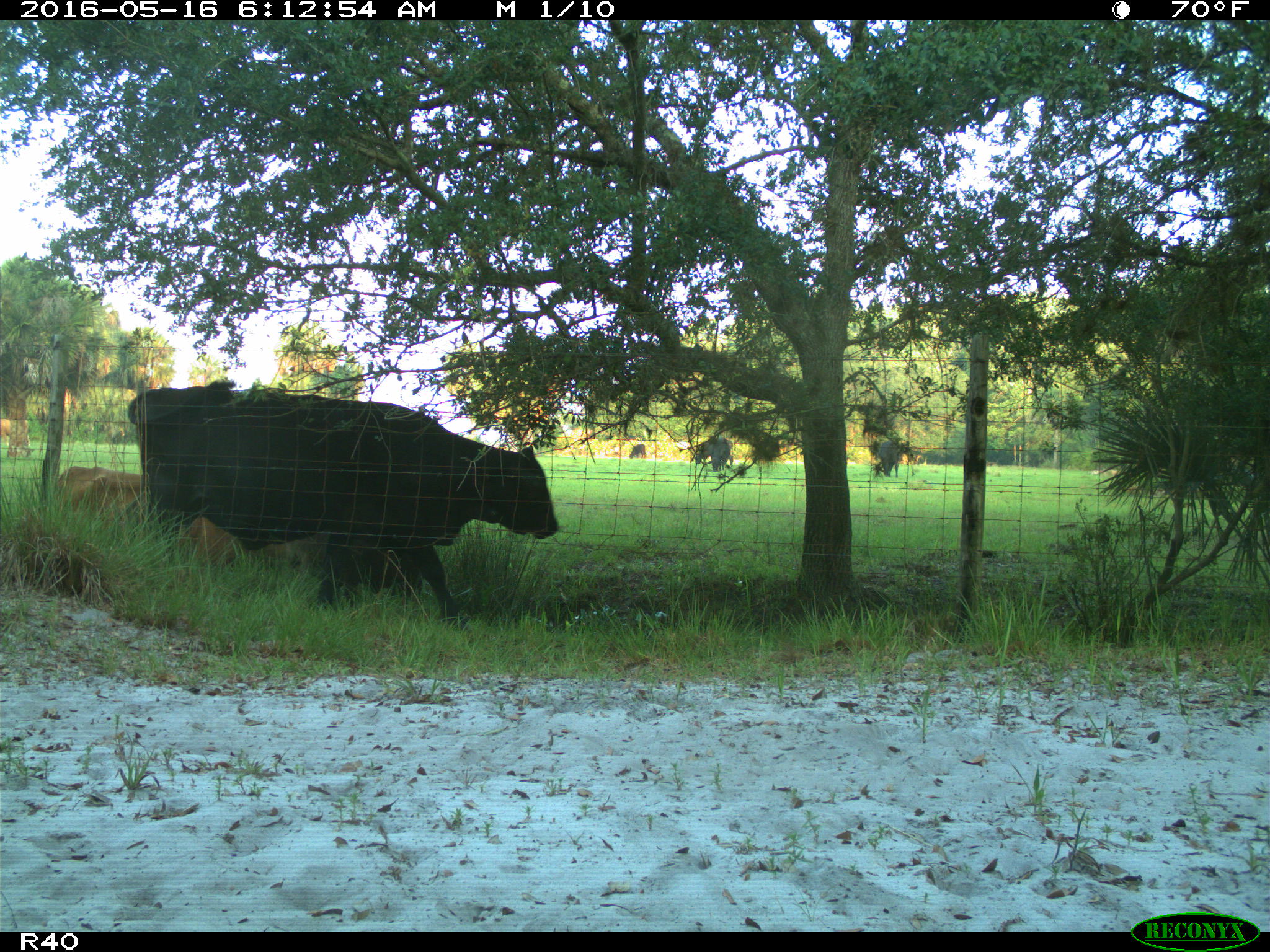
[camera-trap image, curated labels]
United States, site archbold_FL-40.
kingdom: Animalia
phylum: Chordata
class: Mammalia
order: Artiodactyla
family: Bovidae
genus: Bos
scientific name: Bos taurus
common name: domestic cow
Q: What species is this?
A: Bos taurus (domestic cow).